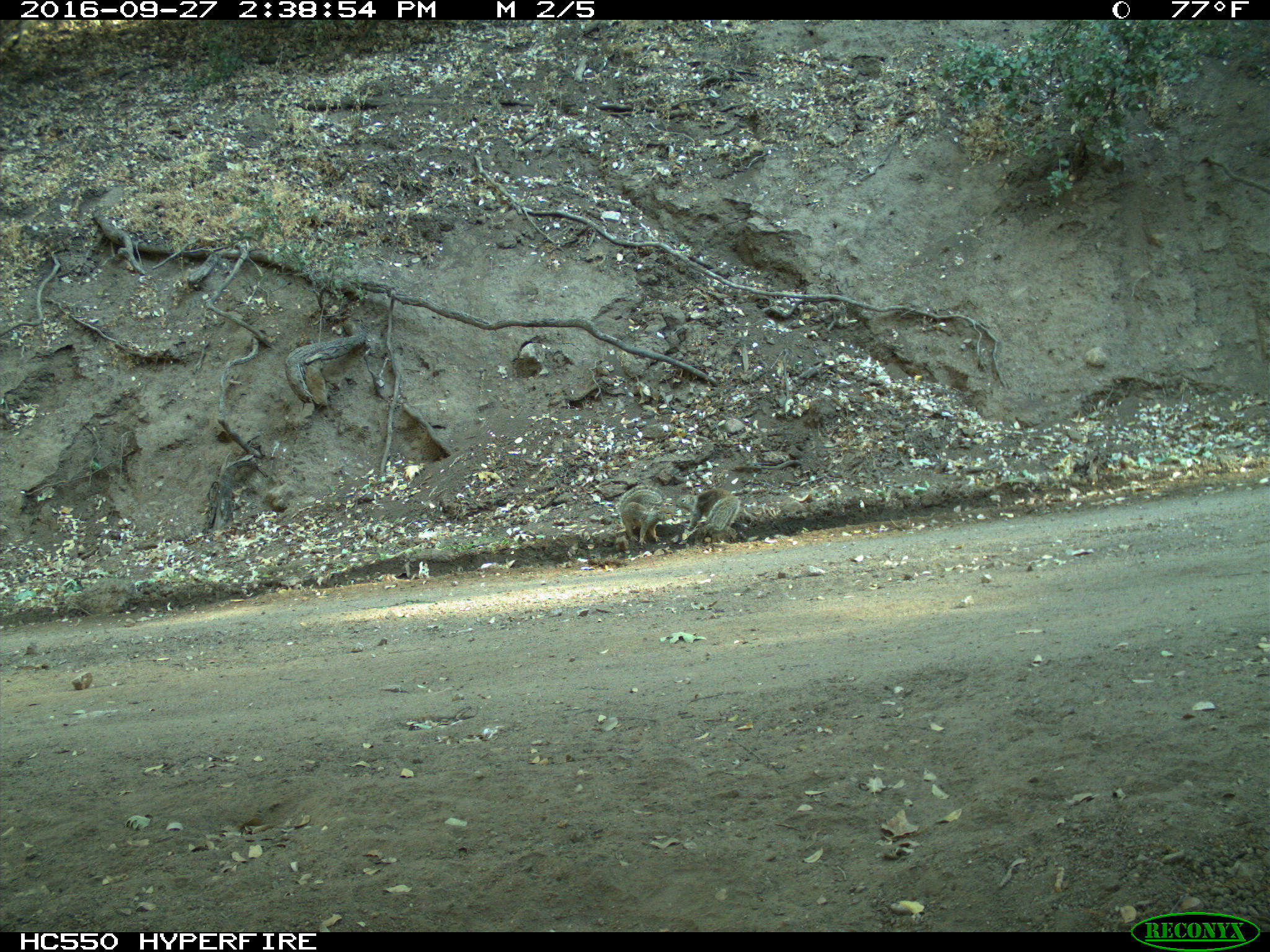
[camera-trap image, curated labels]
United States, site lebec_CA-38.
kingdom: Animalia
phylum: Chordata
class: Mammalia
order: Rodentia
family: Sciuridae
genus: Otospermophilus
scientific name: Otospermophilus beecheyi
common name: california ground squirrel